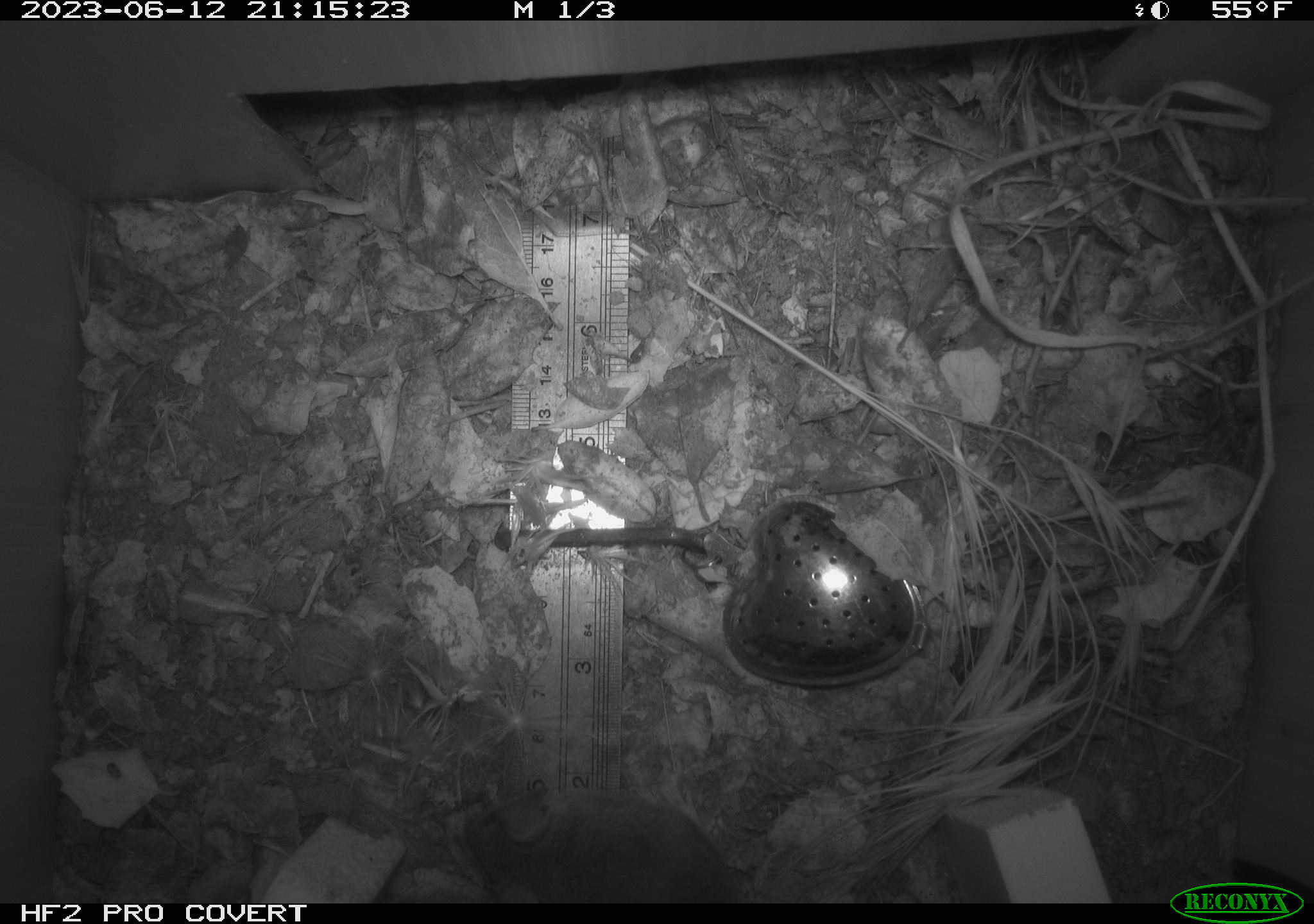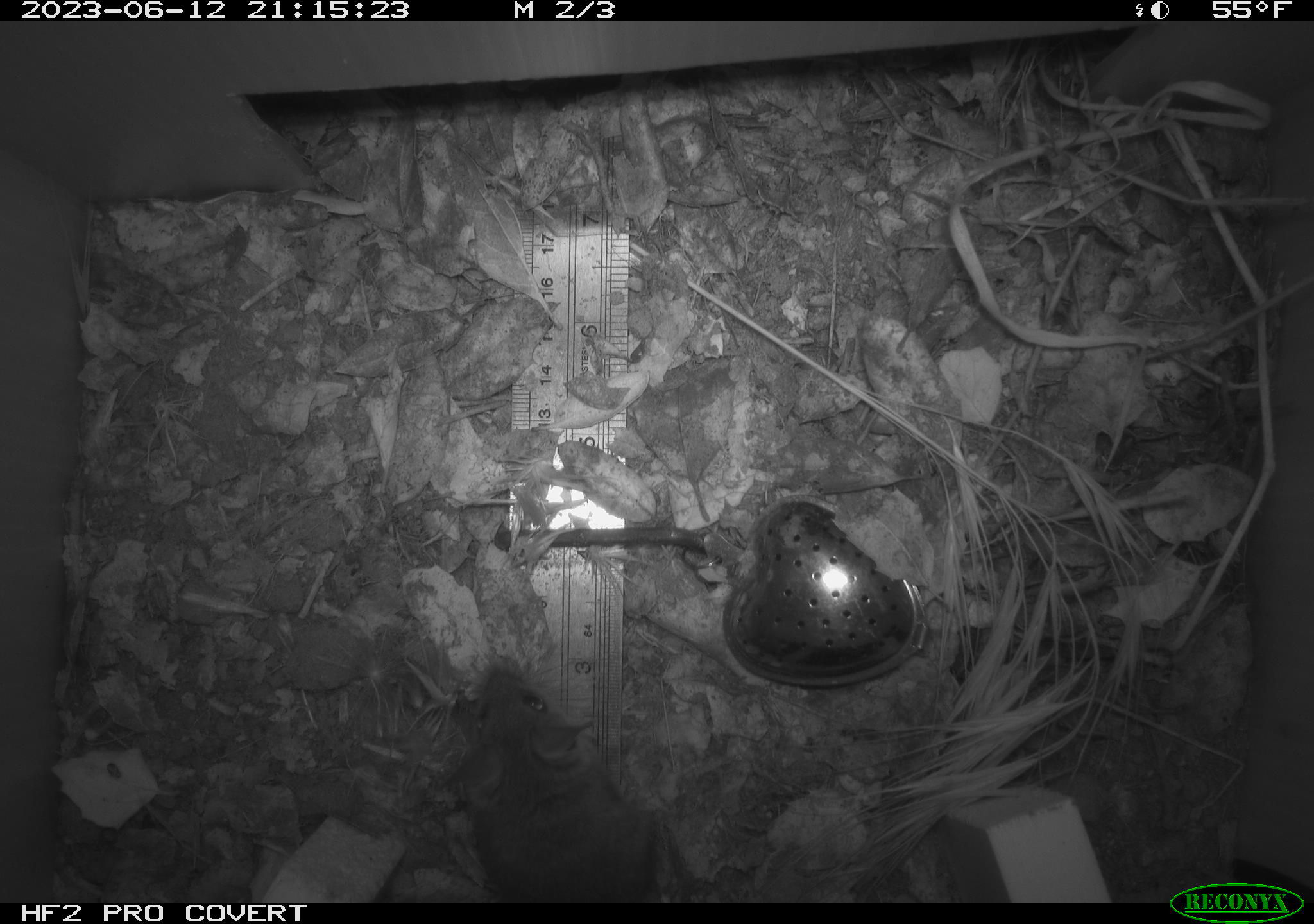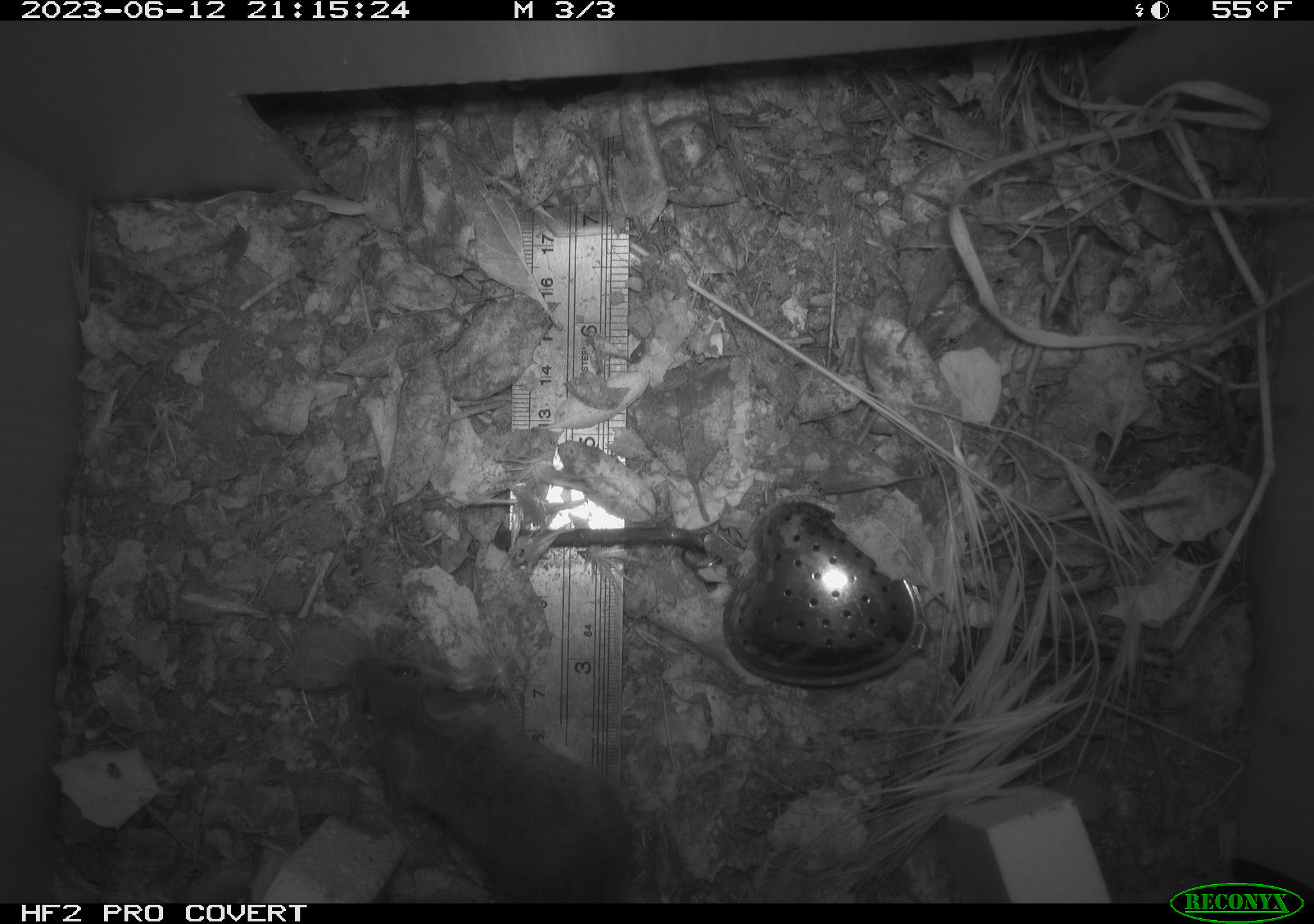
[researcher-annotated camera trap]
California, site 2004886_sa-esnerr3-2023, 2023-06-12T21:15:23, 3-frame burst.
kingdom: Animalia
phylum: Chordata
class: Mammalia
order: Rodentia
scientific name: Rodentia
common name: mouse species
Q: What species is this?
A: Mouse species (Rodentia).